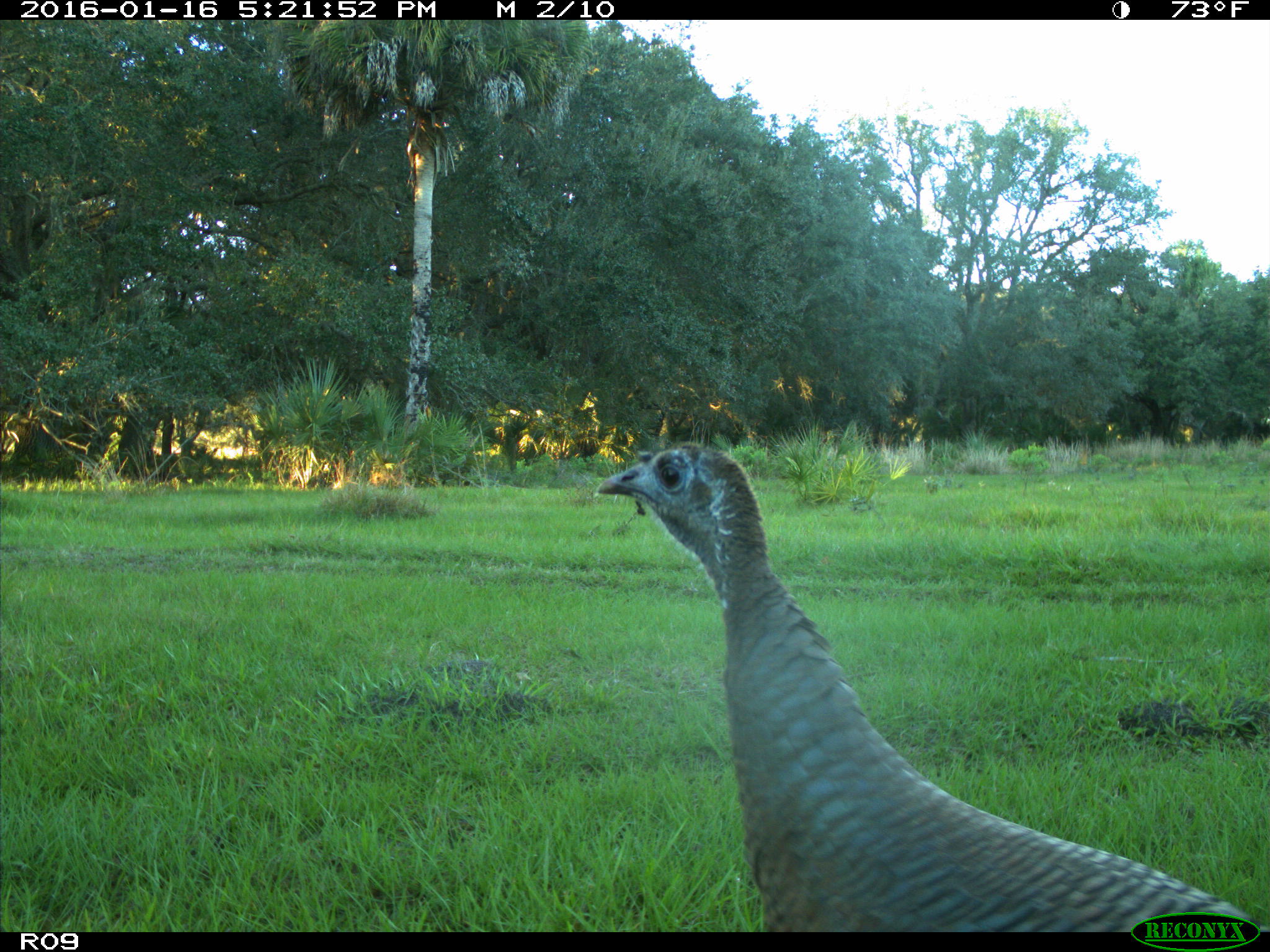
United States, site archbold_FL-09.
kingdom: Animalia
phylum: Chordata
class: Aves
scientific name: Aves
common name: birds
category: unidentified bird